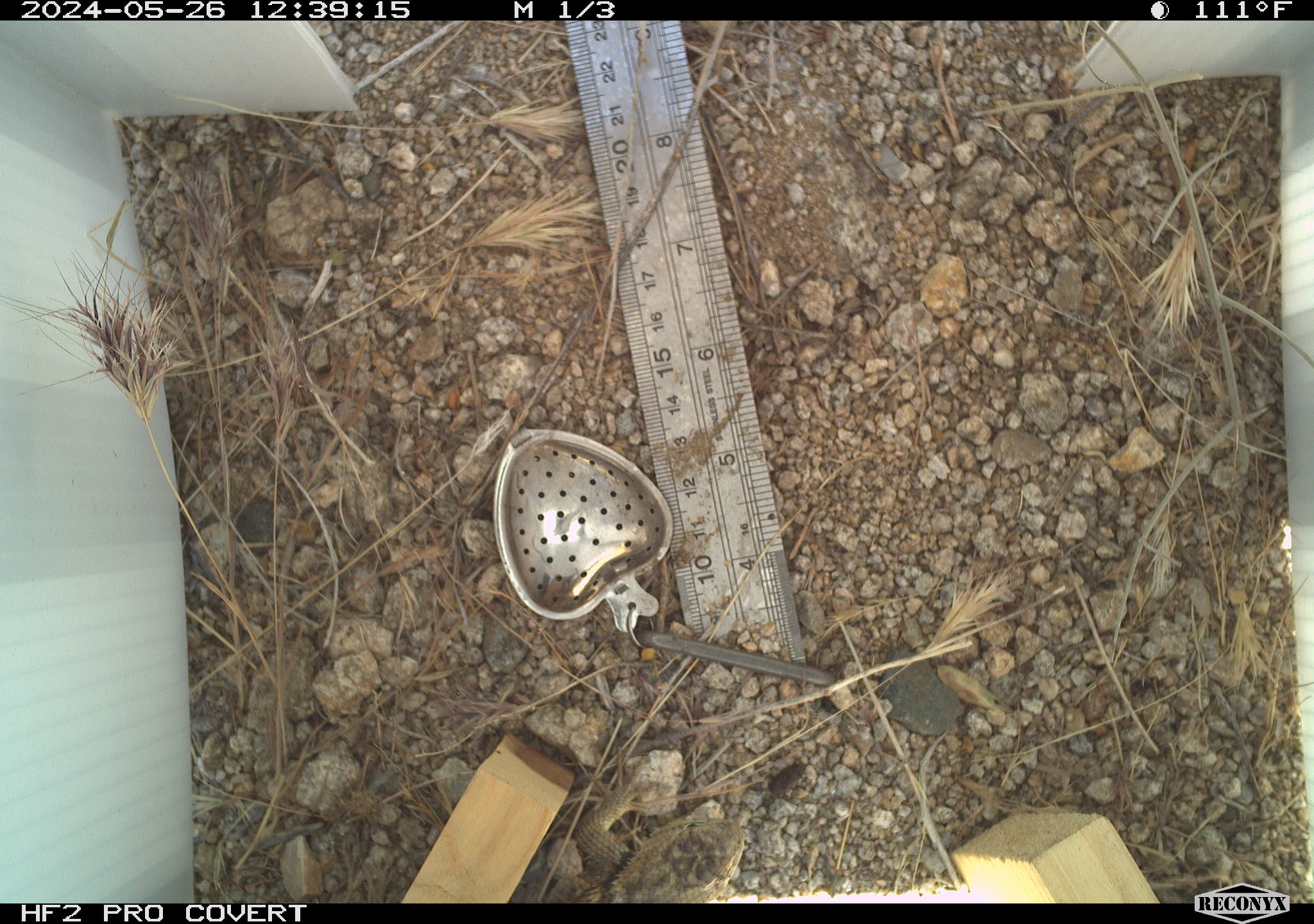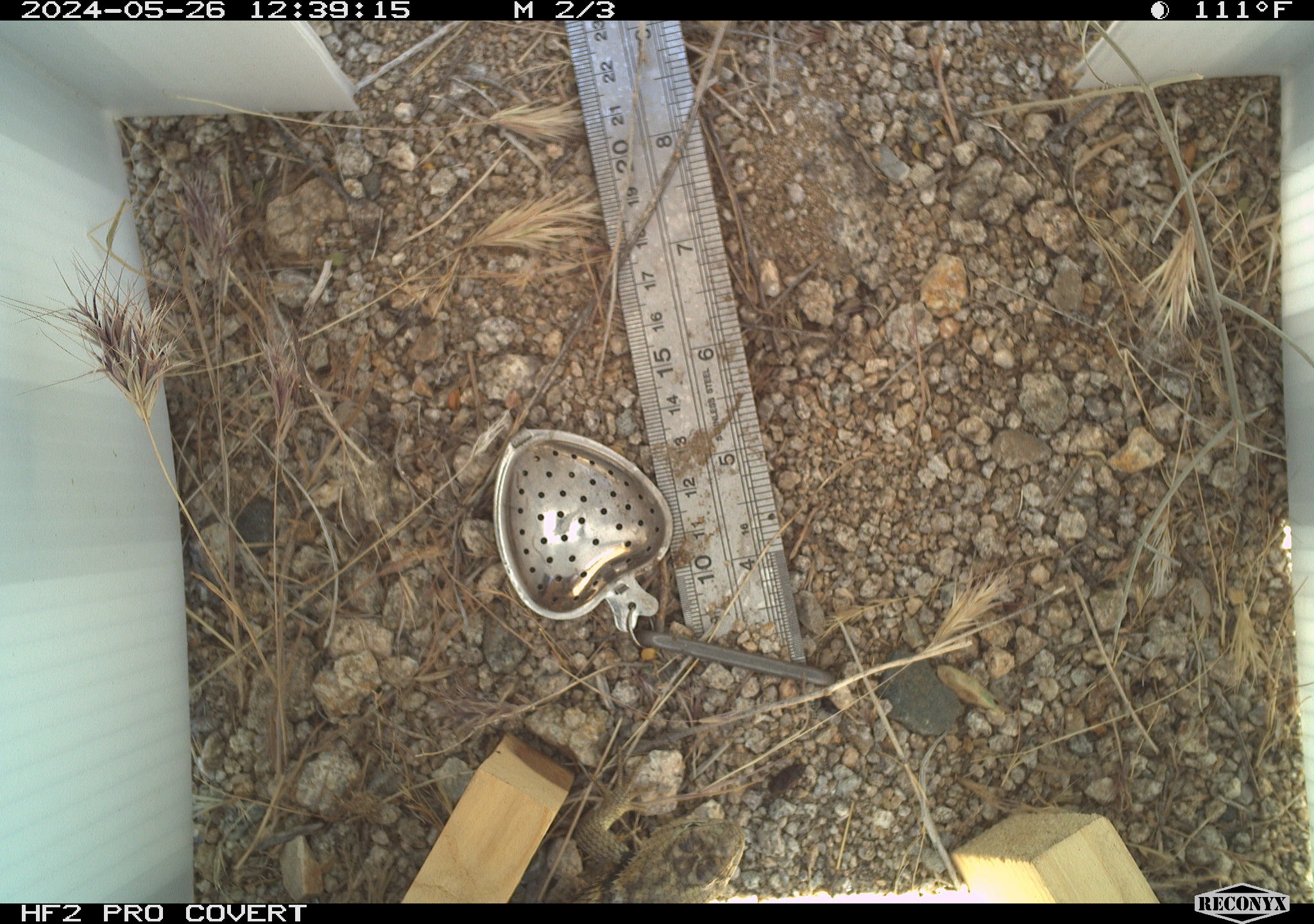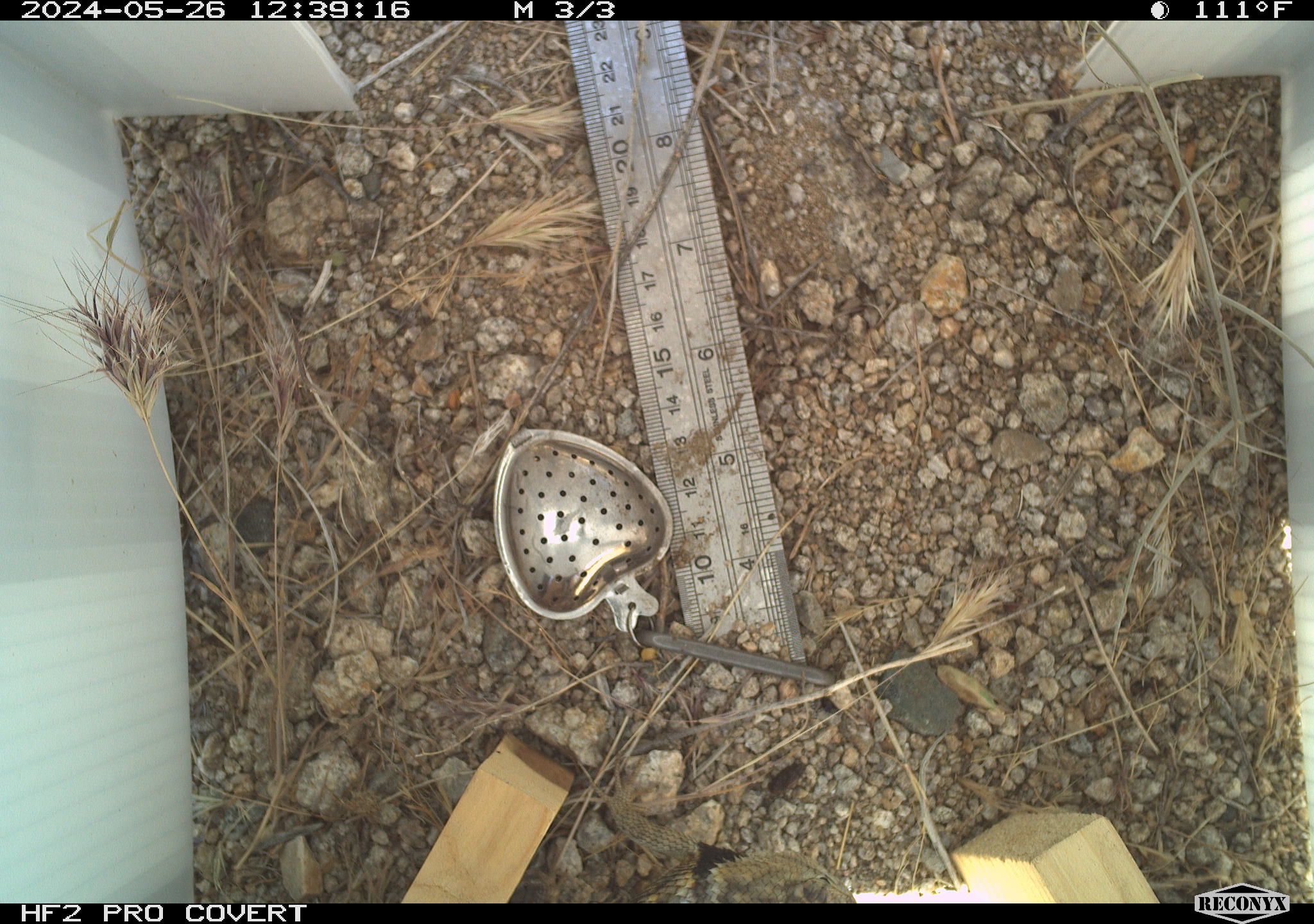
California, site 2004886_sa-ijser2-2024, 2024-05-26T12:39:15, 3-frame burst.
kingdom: Animalia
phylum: Chordata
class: Reptilia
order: Squamata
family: Phrynosomatidae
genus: Sceloporus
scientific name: Sceloporus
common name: spiny lizards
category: sceloporus species